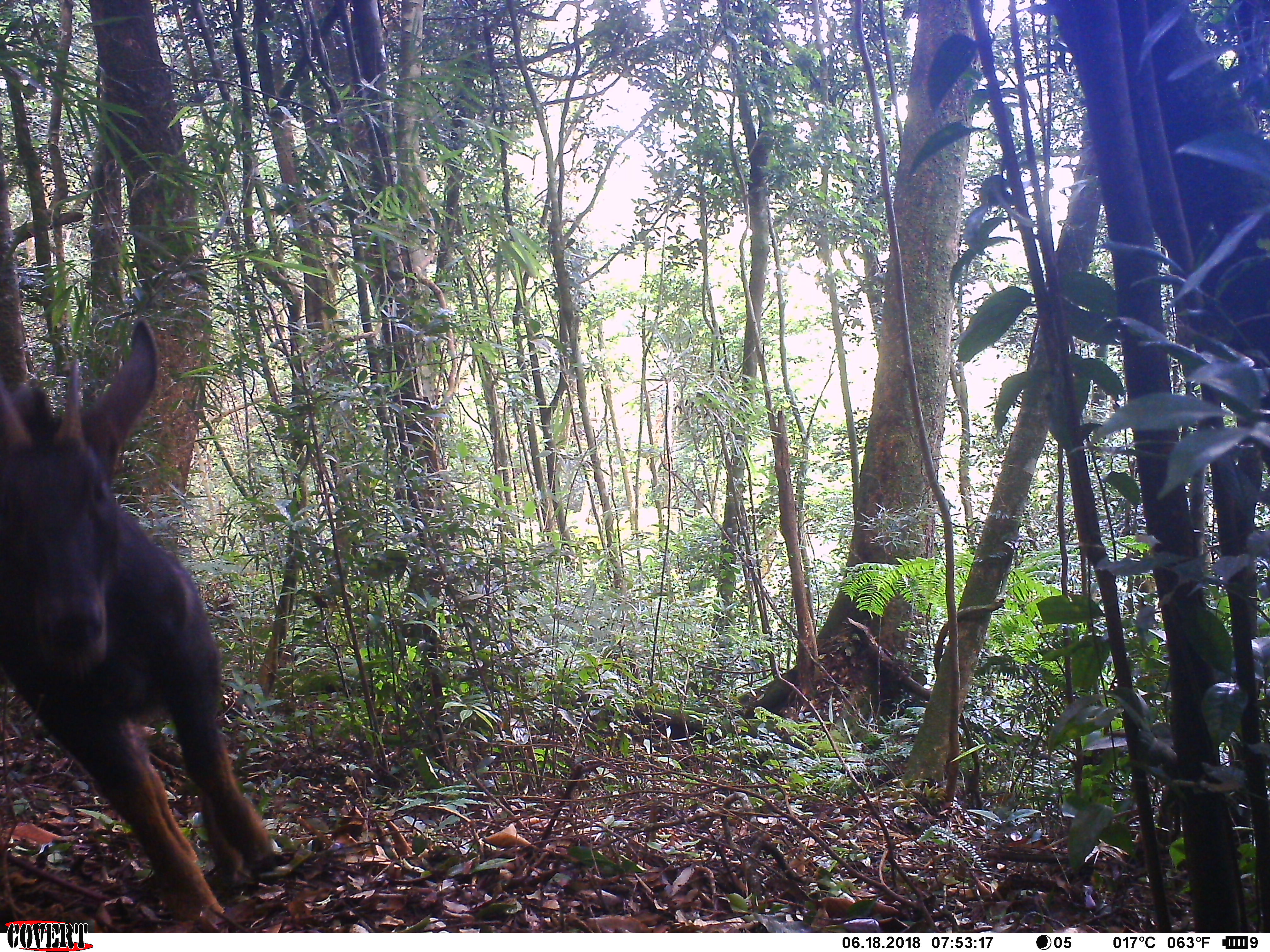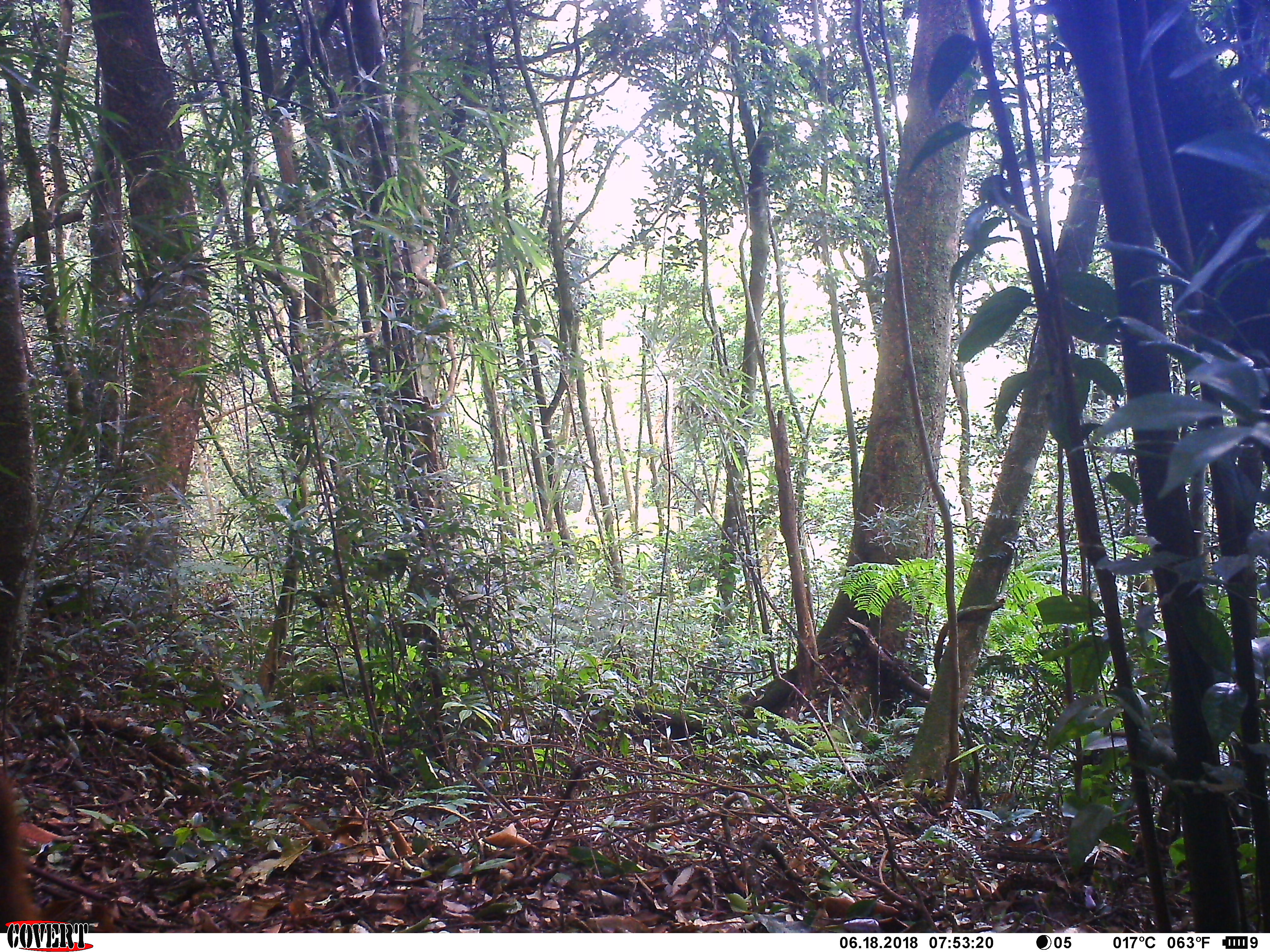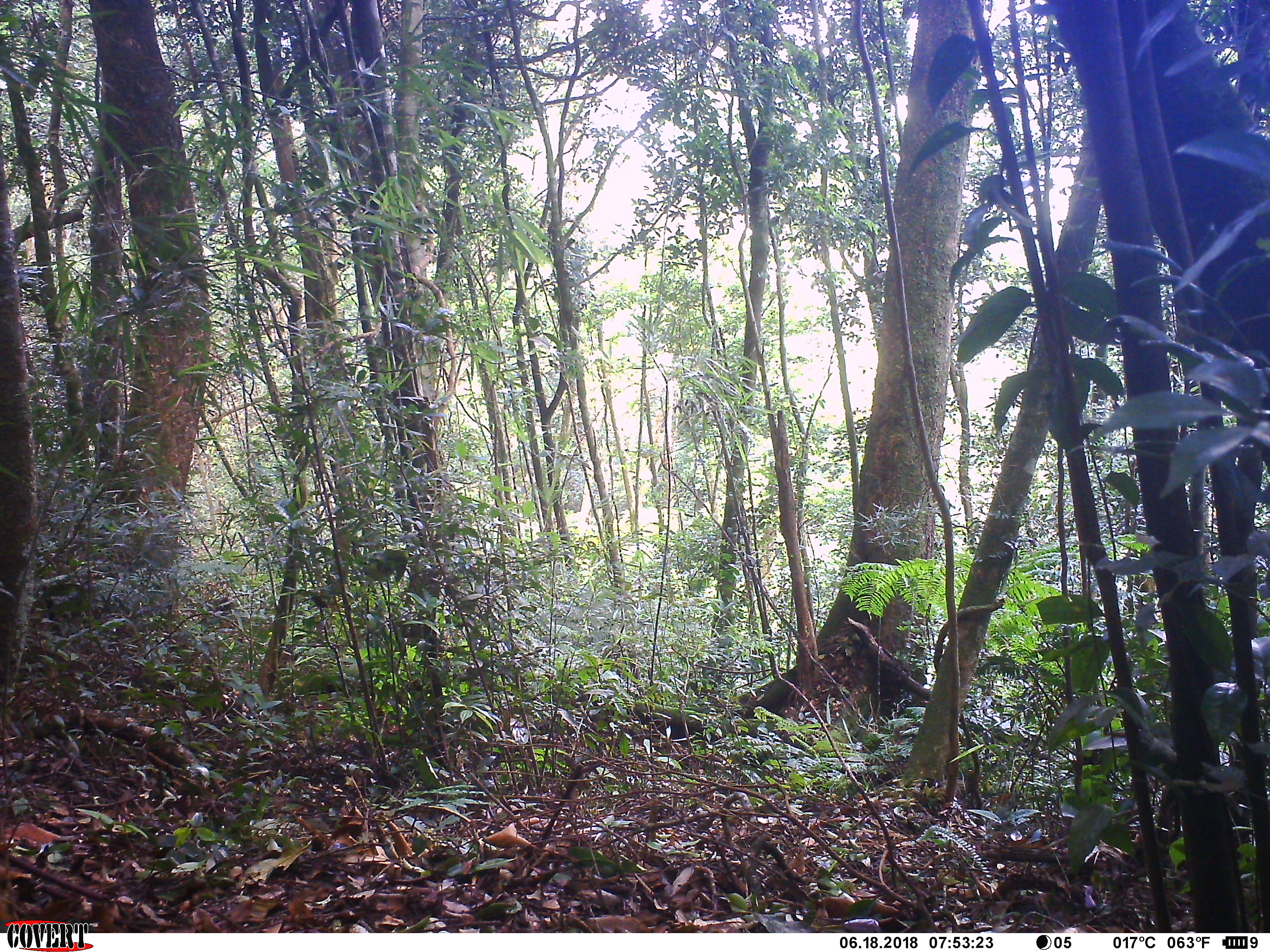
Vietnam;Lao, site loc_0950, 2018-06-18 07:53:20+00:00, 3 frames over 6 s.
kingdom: Animalia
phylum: Chordata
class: Mammalia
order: Artiodactyla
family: Bovidae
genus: Capricornis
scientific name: Capricornis sumatraensis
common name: chinese serow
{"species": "chinese serow (Capricornis sumatraensis)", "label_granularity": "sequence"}